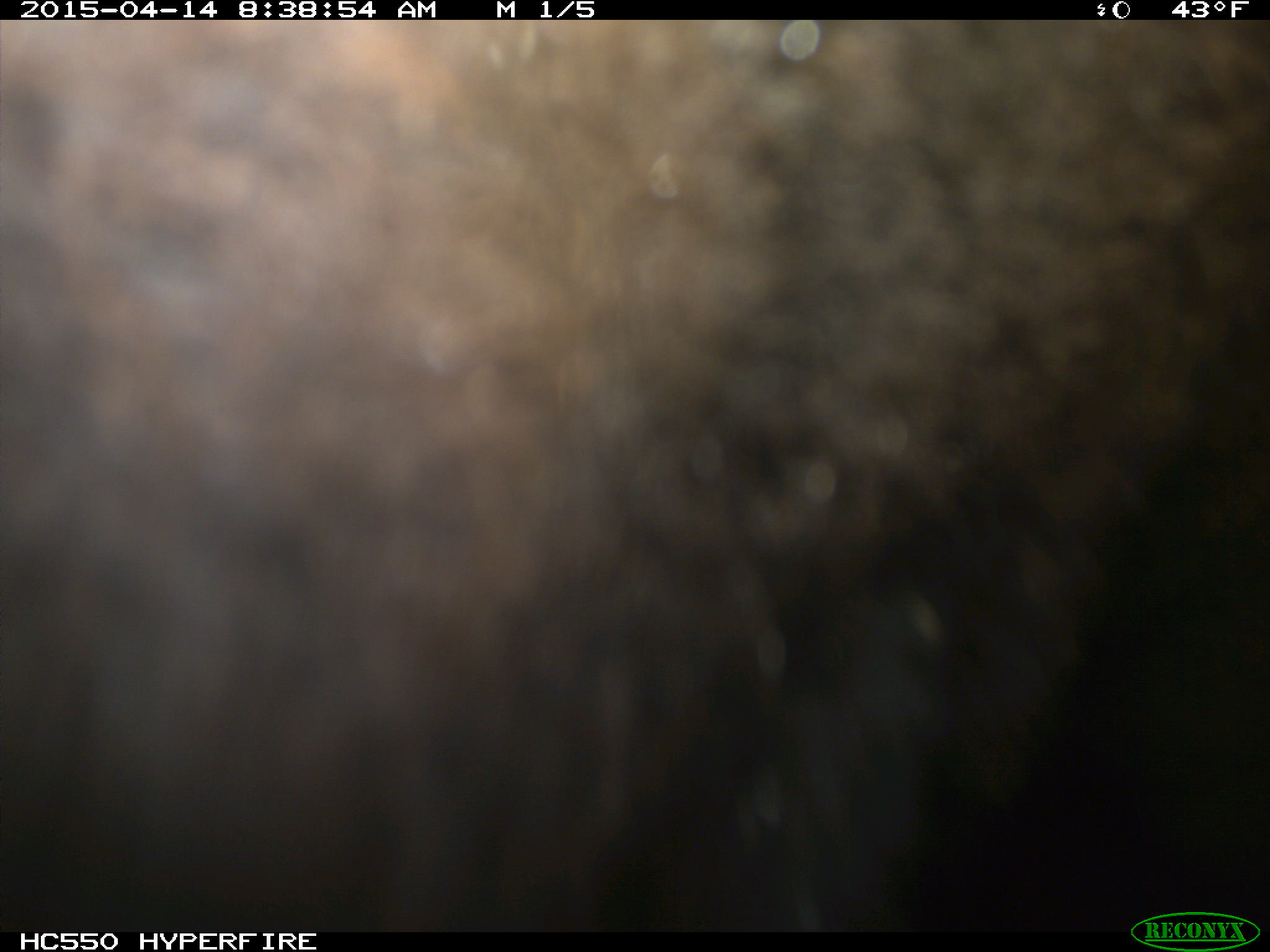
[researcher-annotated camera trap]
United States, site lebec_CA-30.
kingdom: Animalia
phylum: Chordata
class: Mammalia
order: Artiodactyla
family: Bovidae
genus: Bos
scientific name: Bos taurus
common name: domestic cow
Bos taurus (domestic cow).